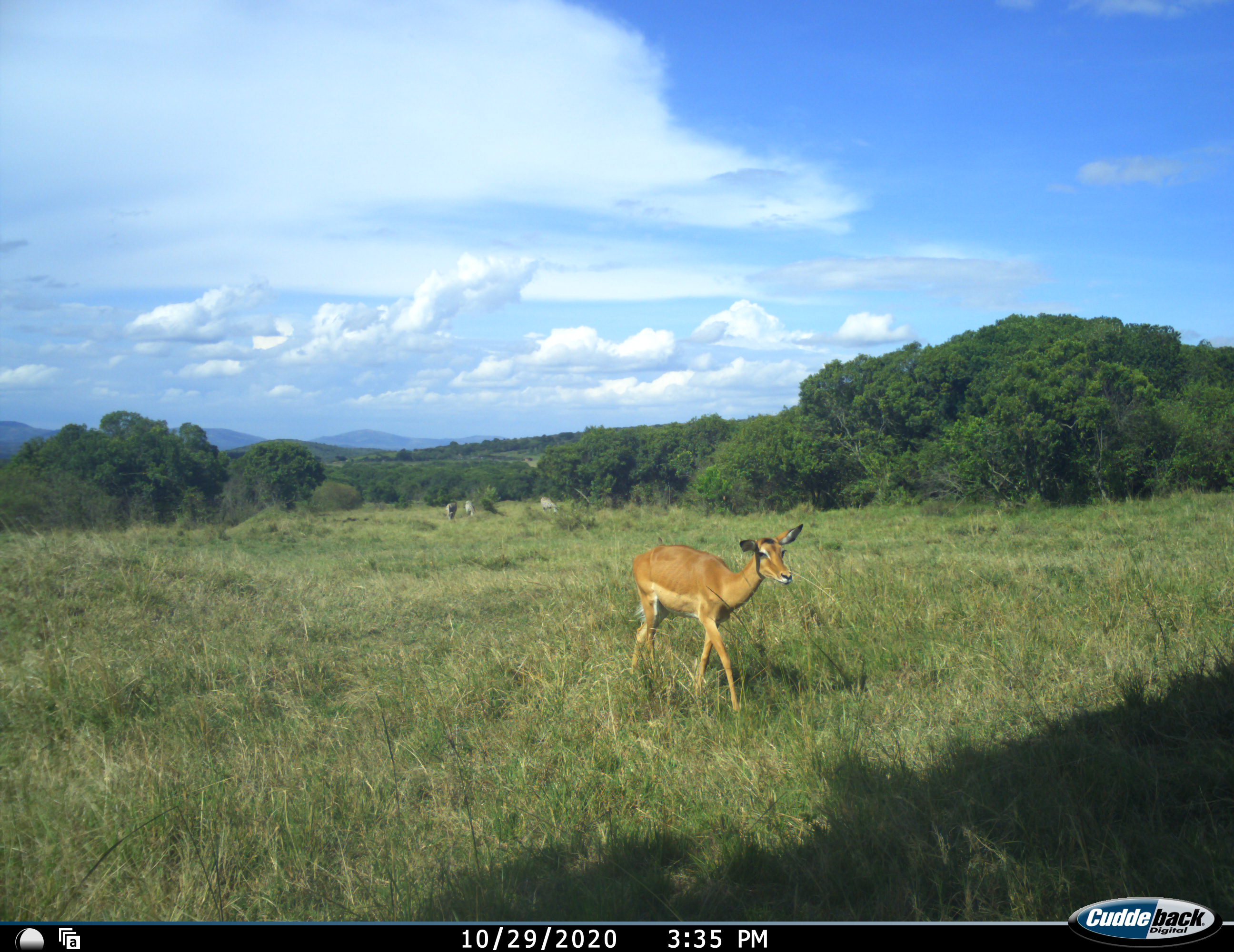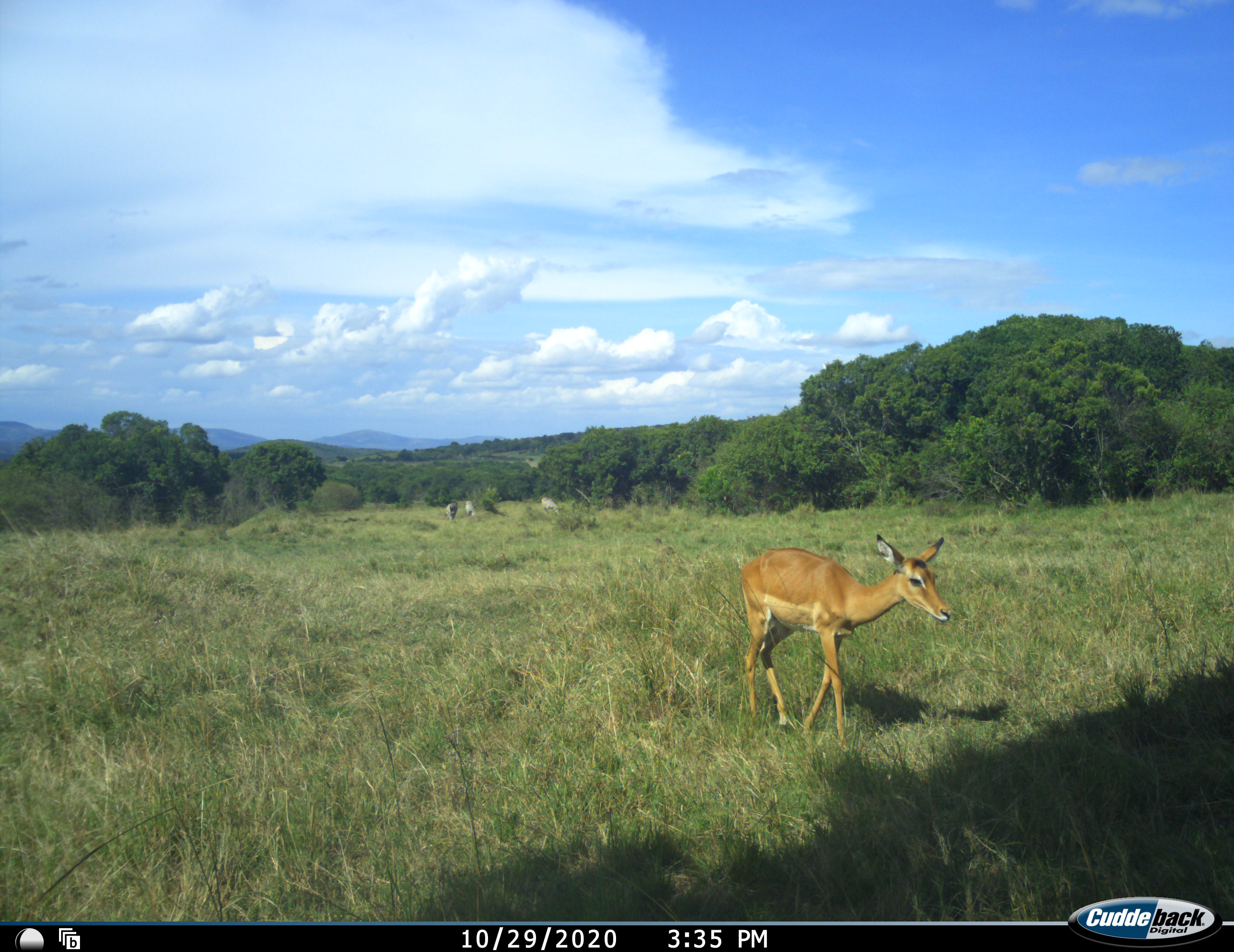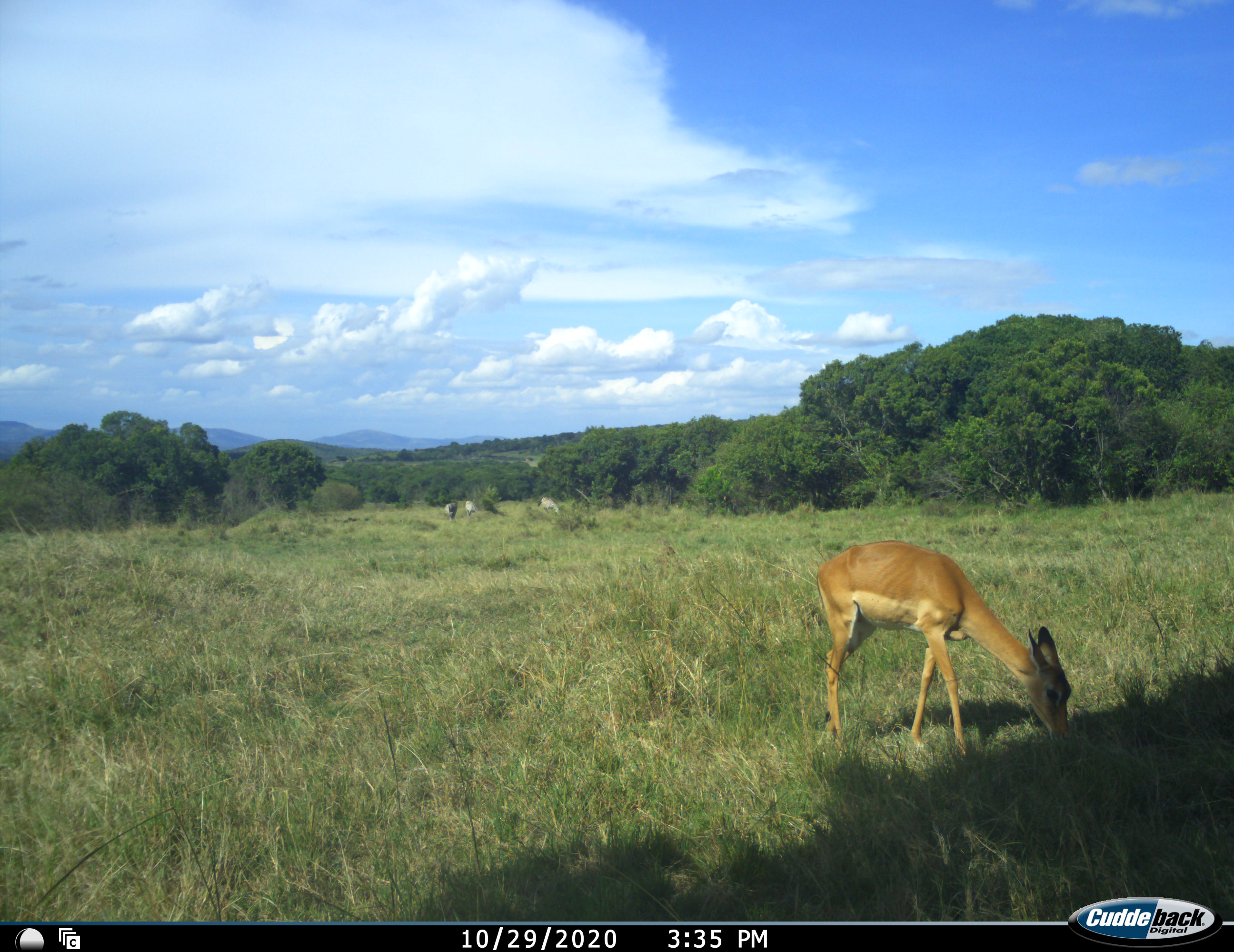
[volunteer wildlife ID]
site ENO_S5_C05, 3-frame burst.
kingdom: Animalia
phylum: Chordata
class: Mammalia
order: Artiodactyla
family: Bovidae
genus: Aepyceros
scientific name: Aepyceros melampus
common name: impala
Impala (Aepyceros melampus), count 1. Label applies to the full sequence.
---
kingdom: Animalia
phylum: Chordata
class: Mammalia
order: Perissodactyla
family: Equidae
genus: Equus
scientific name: Equus quagga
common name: plains zebra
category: zebraplains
Zebraplains (plains zebra) (Equus quagga), count 3. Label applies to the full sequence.